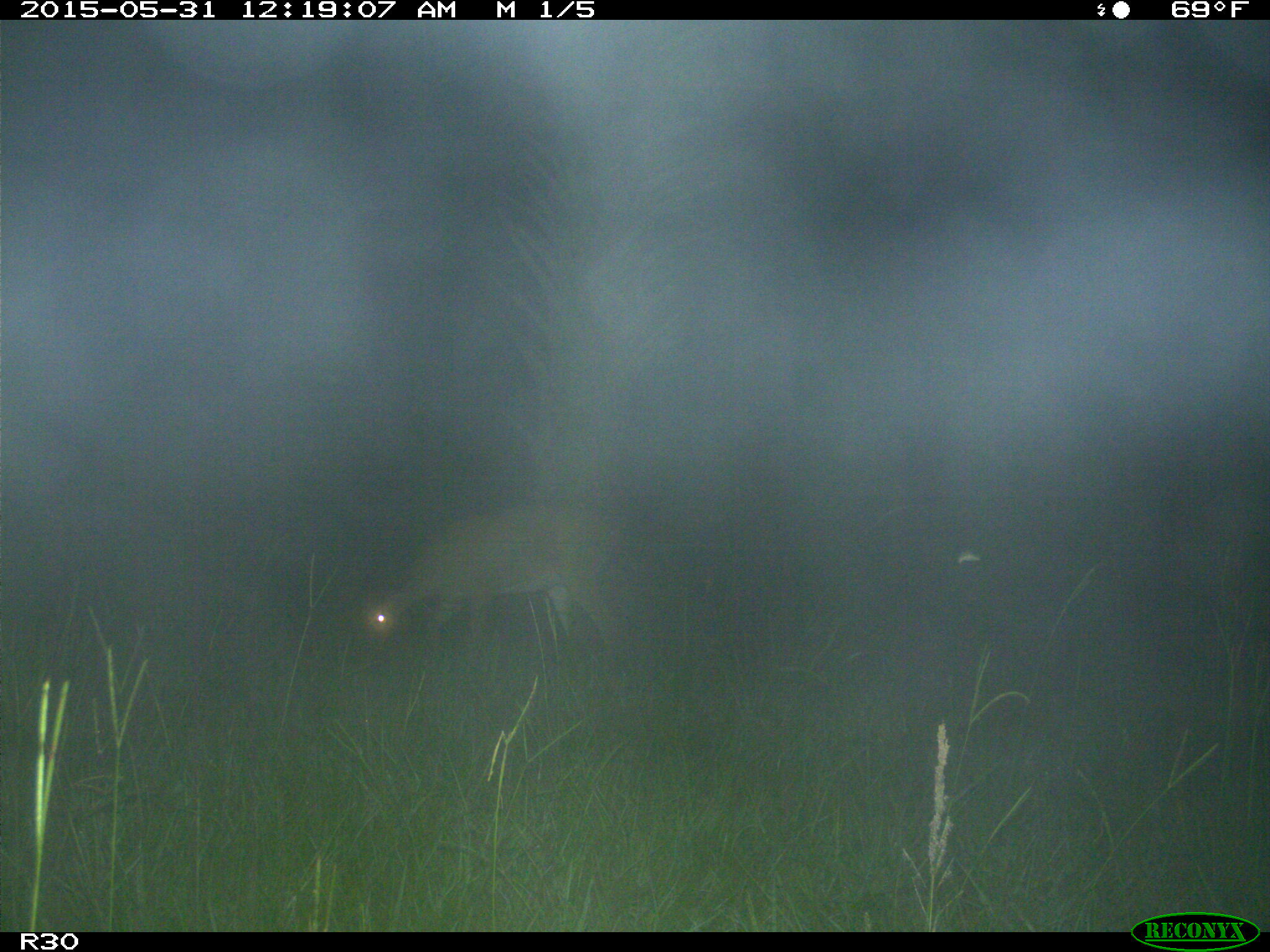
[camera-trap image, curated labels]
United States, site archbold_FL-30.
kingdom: Animalia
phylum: Chordata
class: Mammalia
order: Artiodactyla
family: Cervidae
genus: Odocoileus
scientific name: Odocoileus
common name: deer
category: unidentified deer